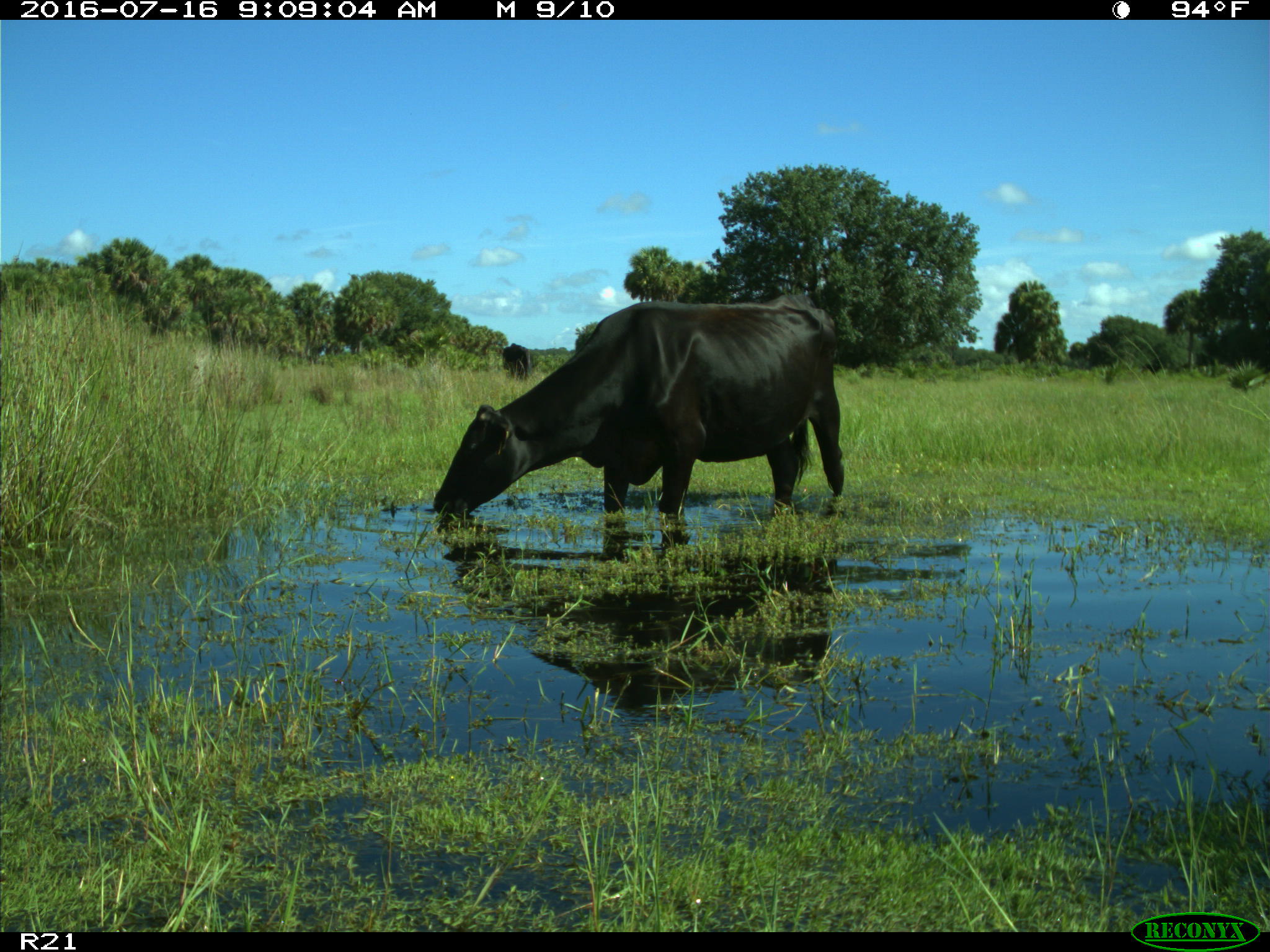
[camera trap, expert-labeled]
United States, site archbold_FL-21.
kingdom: Animalia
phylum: Chordata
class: Mammalia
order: Artiodactyla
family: Bovidae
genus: Bos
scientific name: Bos taurus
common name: domestic cow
Bos taurus (domestic cow).